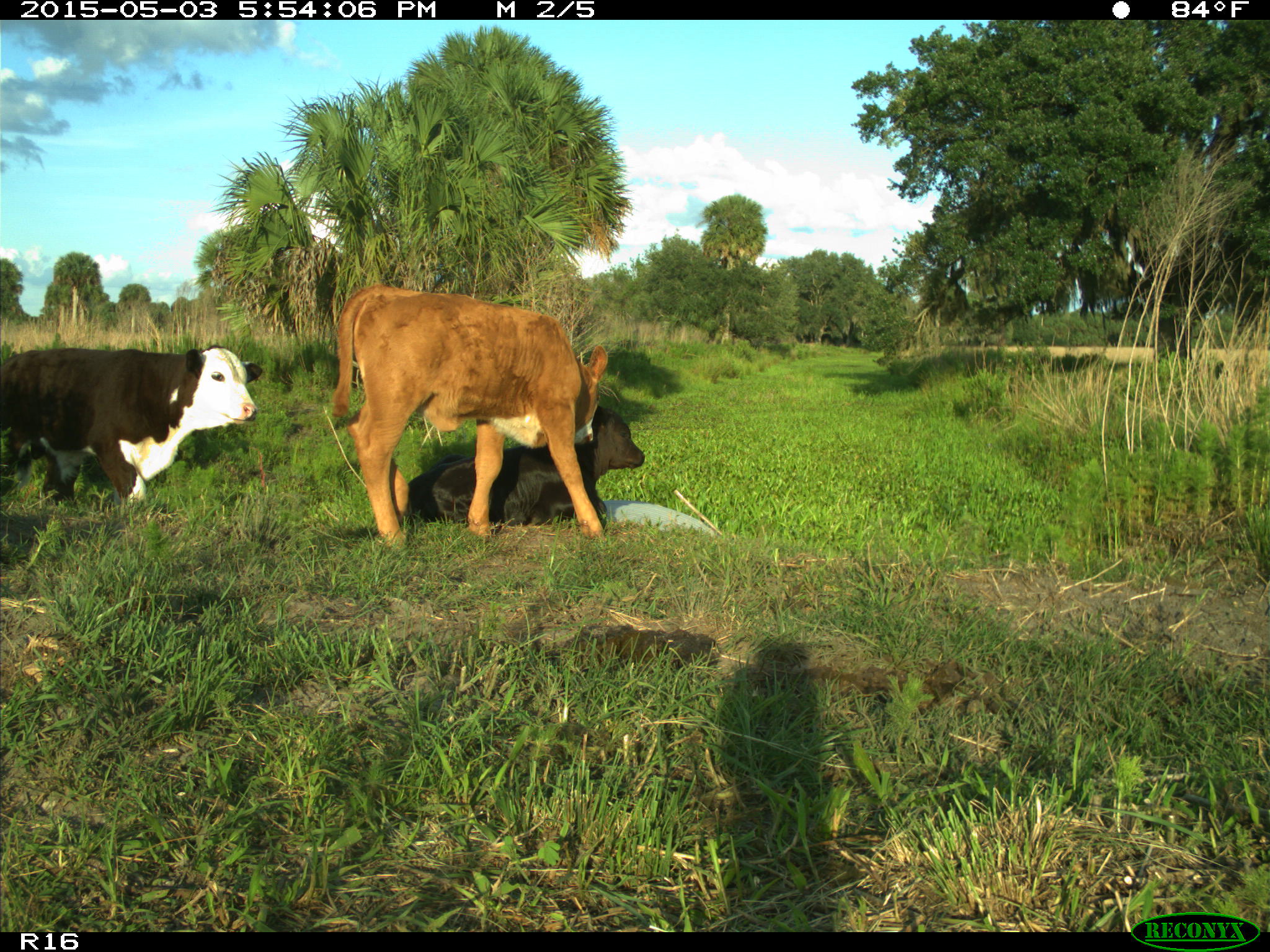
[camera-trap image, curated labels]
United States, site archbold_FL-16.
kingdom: Animalia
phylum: Chordata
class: Mammalia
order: Artiodactyla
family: Bovidae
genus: Bos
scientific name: Bos taurus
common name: domestic cow